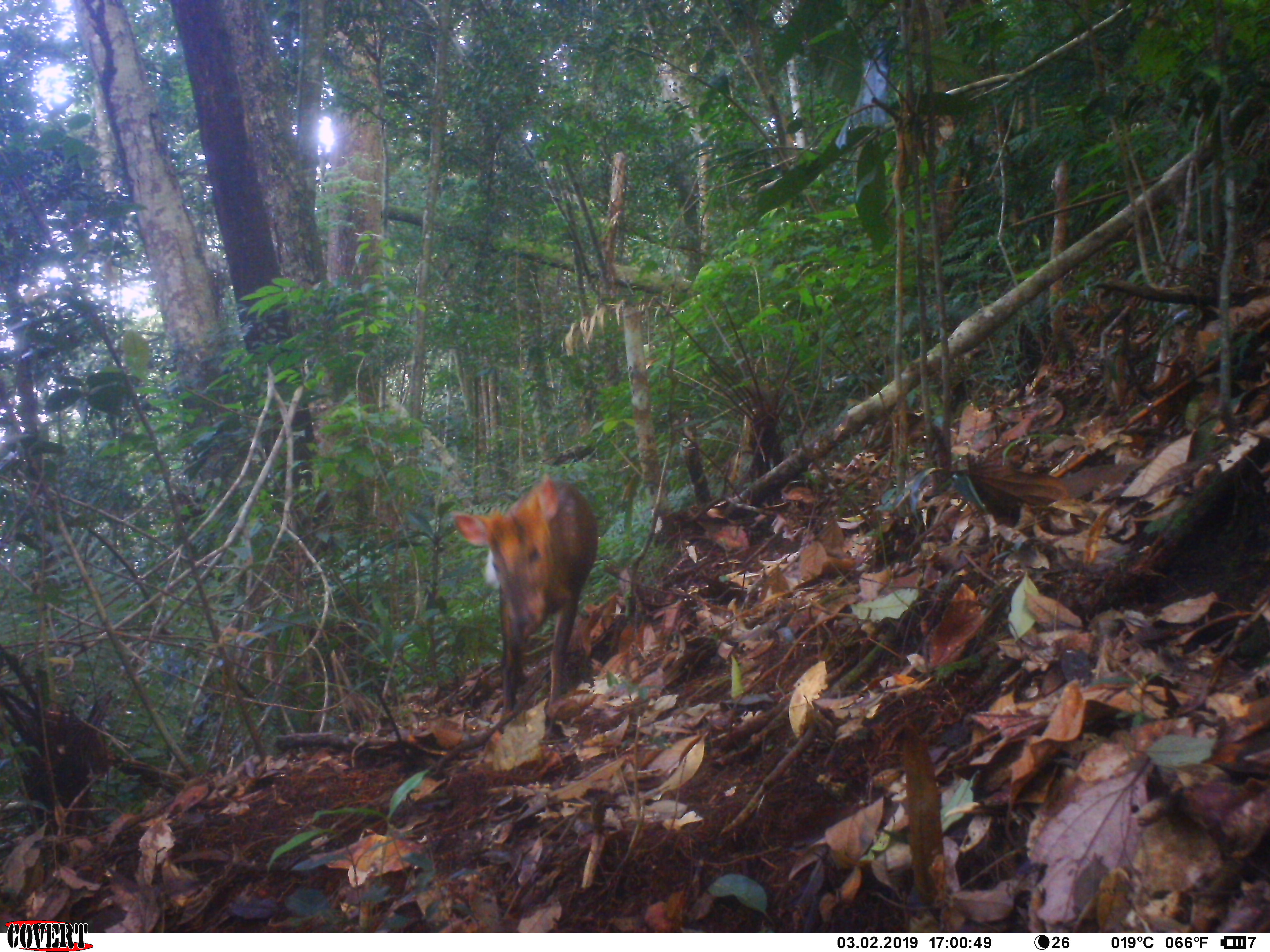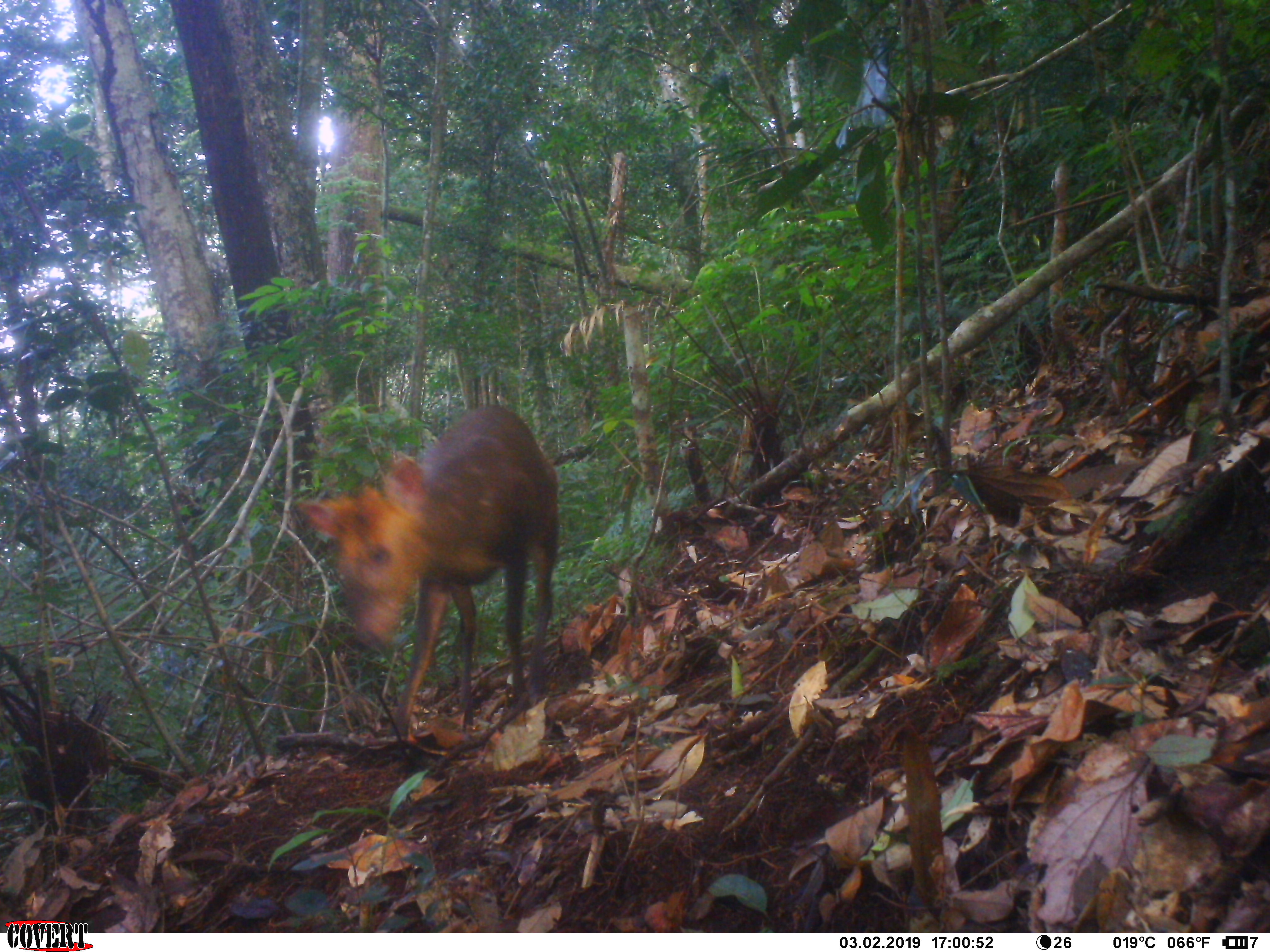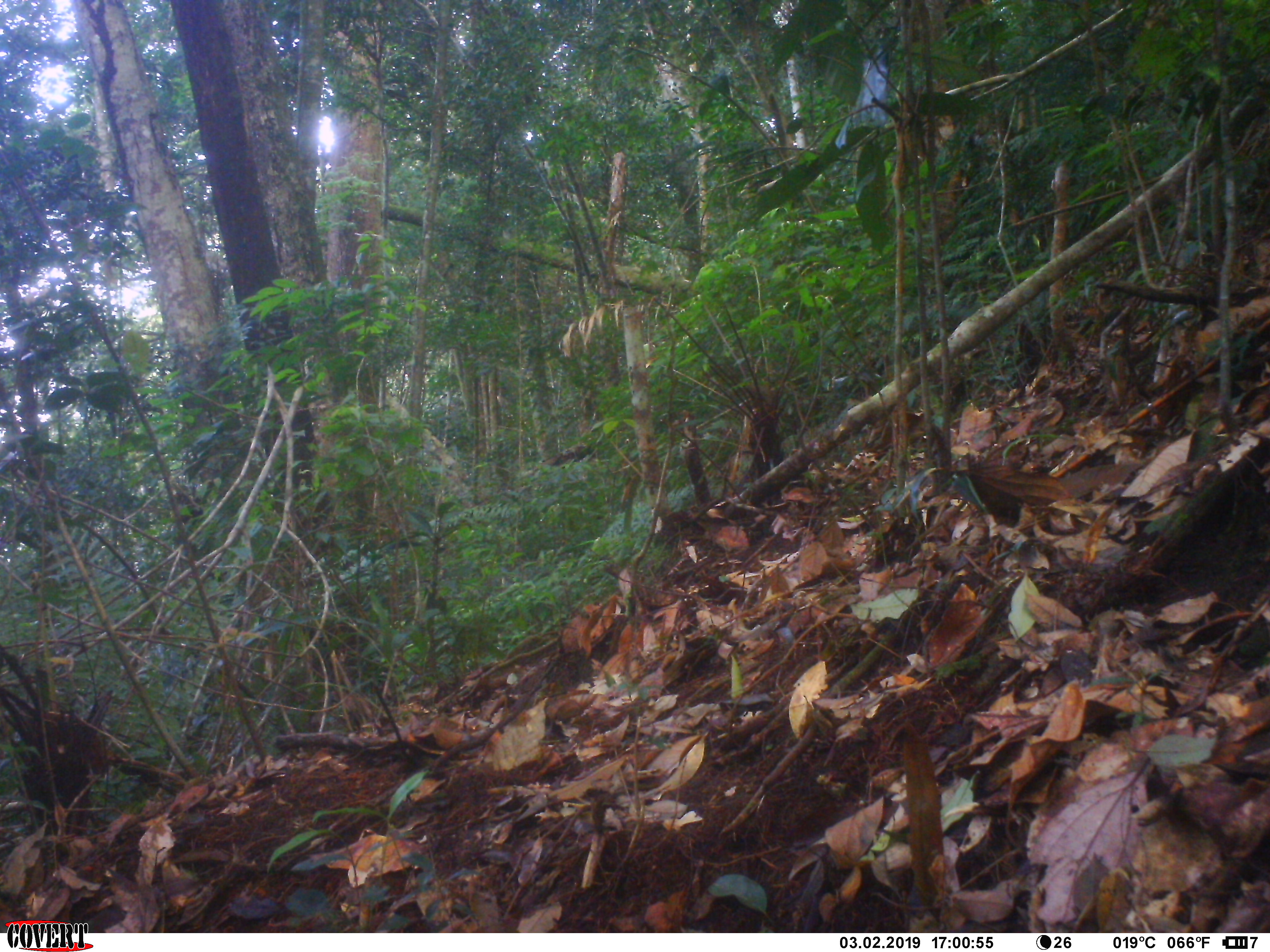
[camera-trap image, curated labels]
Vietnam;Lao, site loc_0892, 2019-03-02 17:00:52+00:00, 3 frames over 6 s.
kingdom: Animalia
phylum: Chordata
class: Mammalia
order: Artiodactyla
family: Cervidae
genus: Muntiacus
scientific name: Muntiacus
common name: muntjacs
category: unidentified muntjac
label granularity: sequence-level